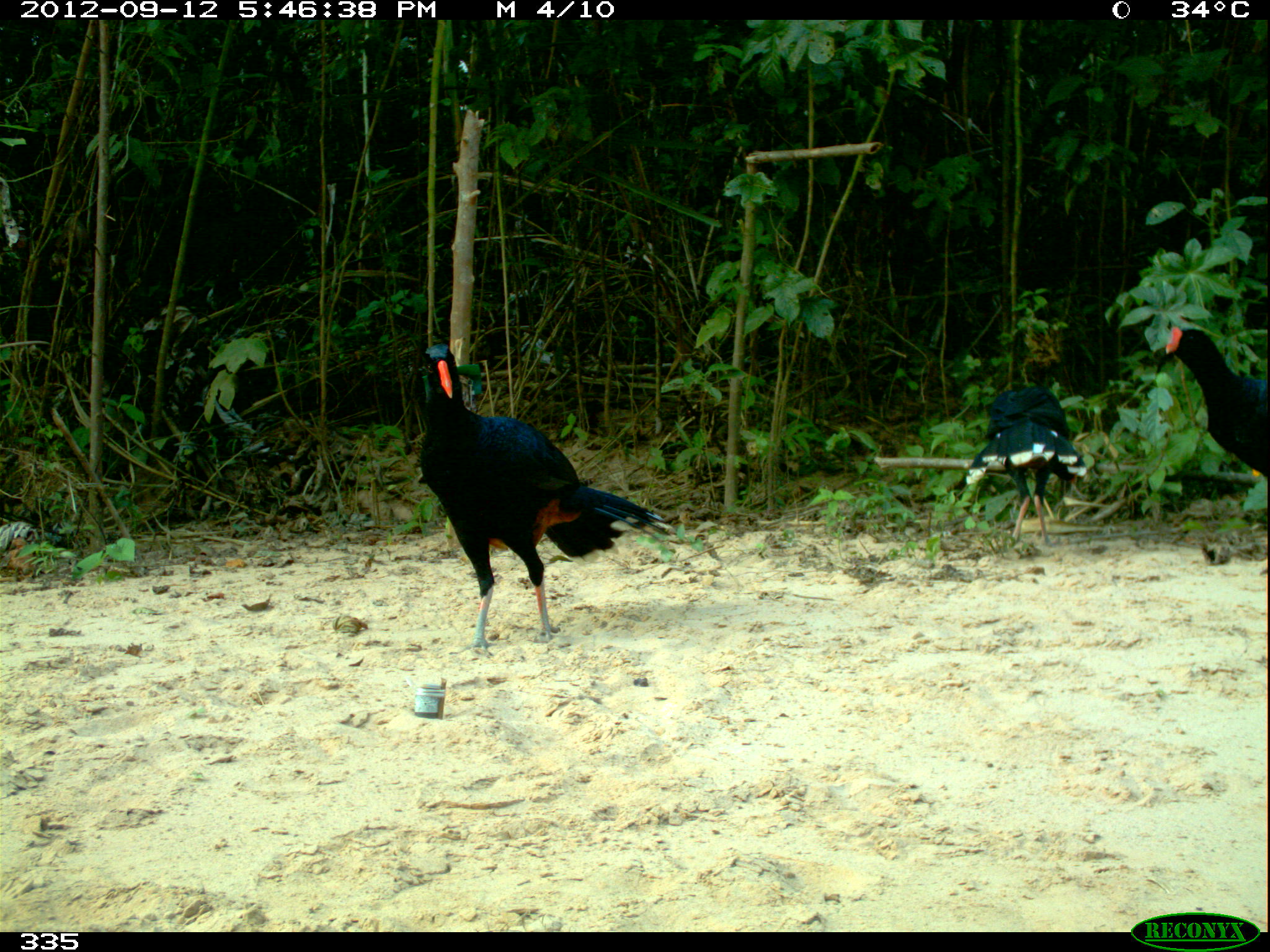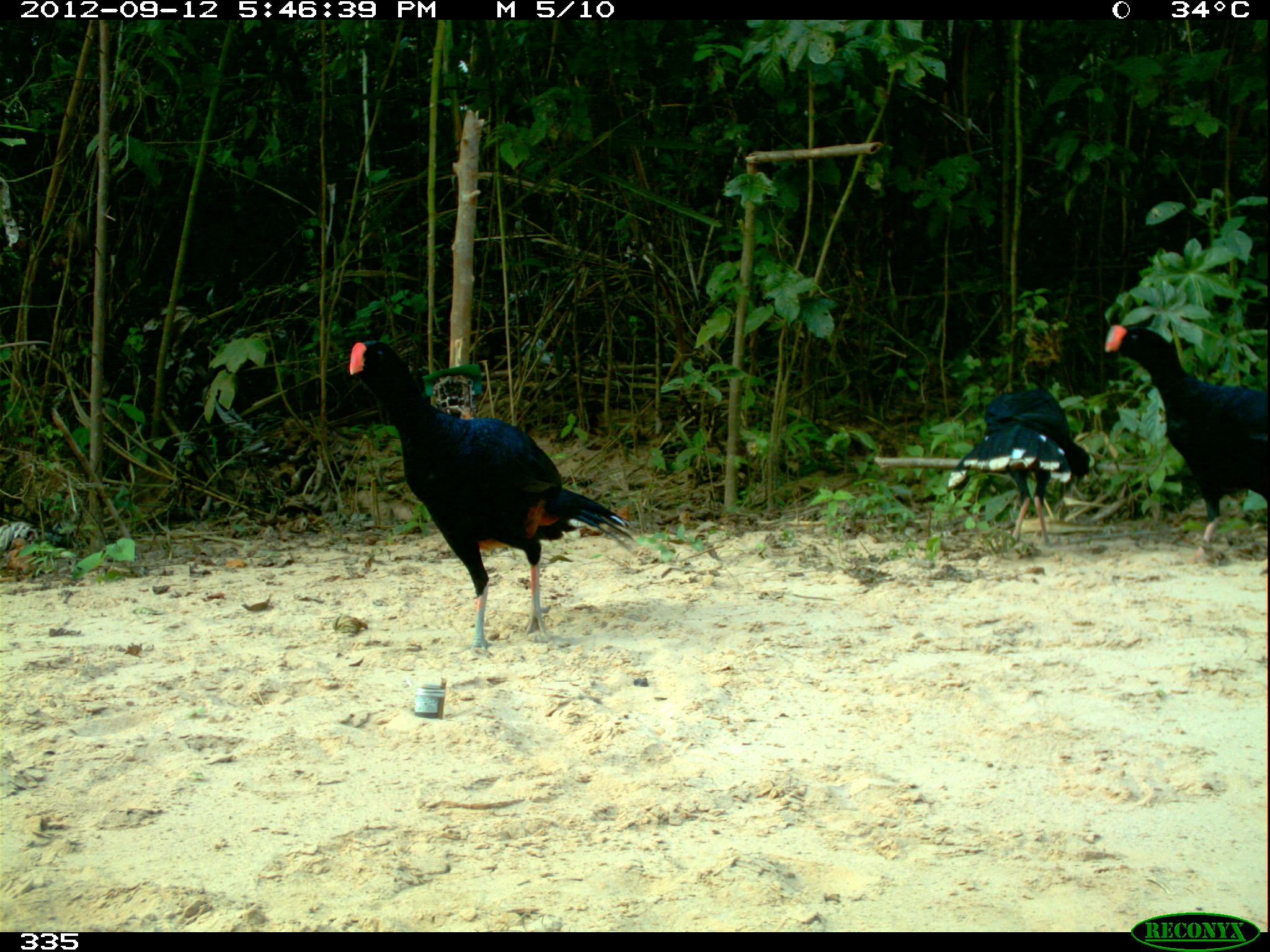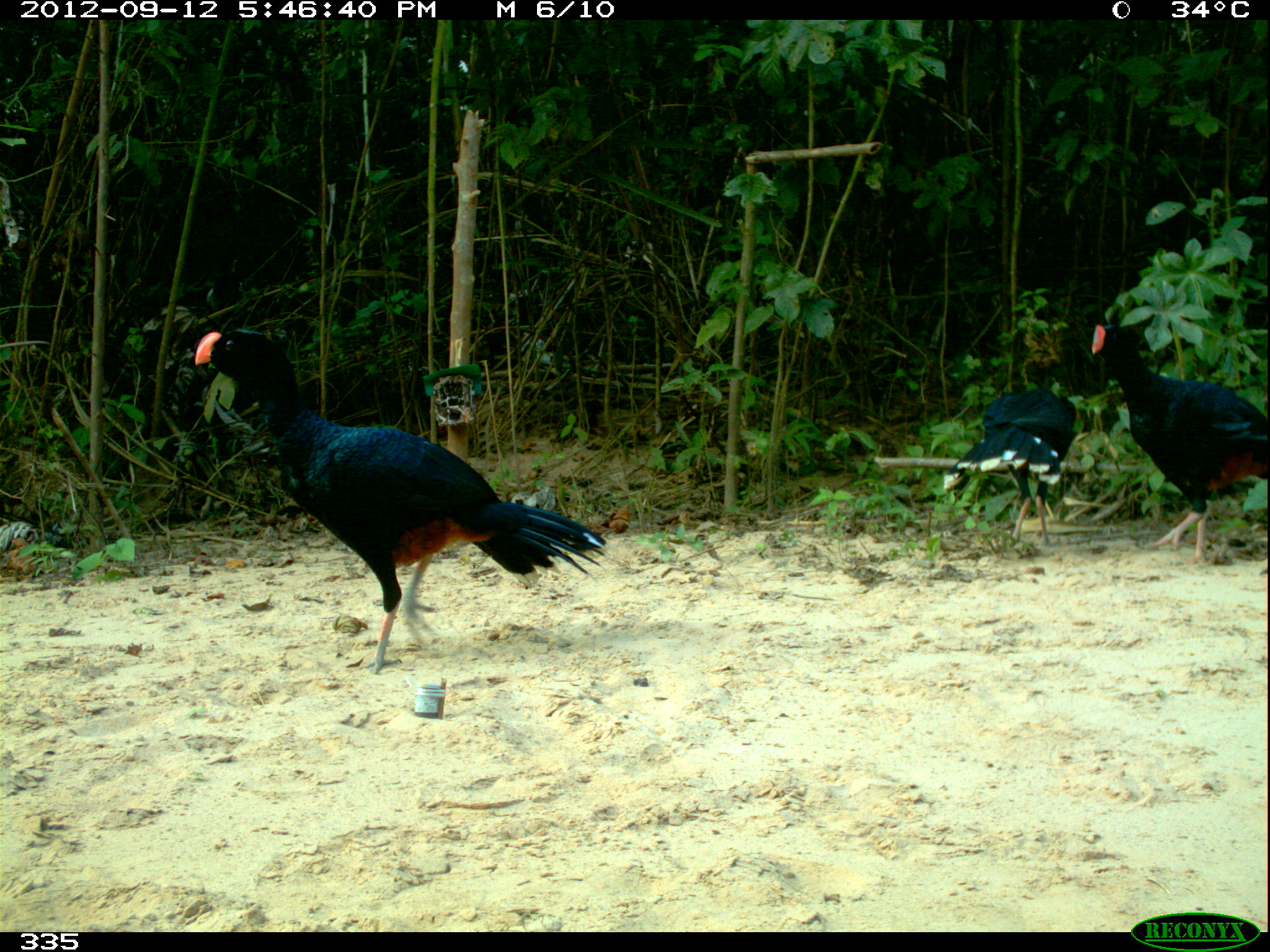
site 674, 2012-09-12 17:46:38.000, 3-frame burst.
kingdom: Animalia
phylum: Chordata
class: Aves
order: Galliformes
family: Cracidae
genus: Mitu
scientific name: Mitu tuberosum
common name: razor-billed curassow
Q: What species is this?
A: Mitu tuberosum (razor-billed curassow).